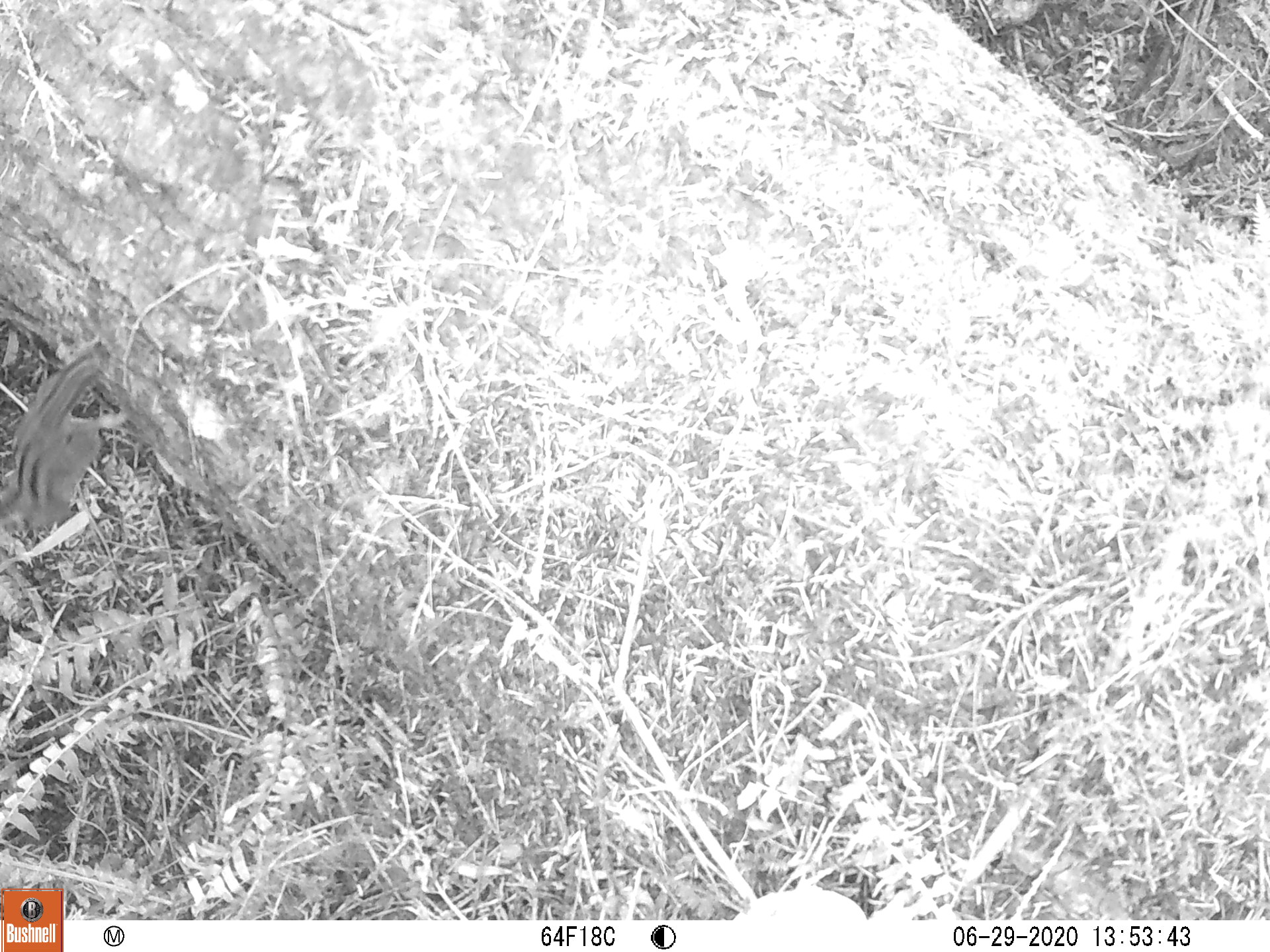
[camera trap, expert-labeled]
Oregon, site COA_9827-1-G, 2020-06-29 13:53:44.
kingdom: Animalia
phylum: Chordata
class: Mammalia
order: Rodentia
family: Sciuridae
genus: Neotamias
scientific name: Neotamias townsendii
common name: townsend's chipmunk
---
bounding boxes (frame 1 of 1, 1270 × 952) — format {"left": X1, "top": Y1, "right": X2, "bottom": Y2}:
townsend's chipmunk: {"left": 0, "top": 331, "right": 114, "bottom": 536}